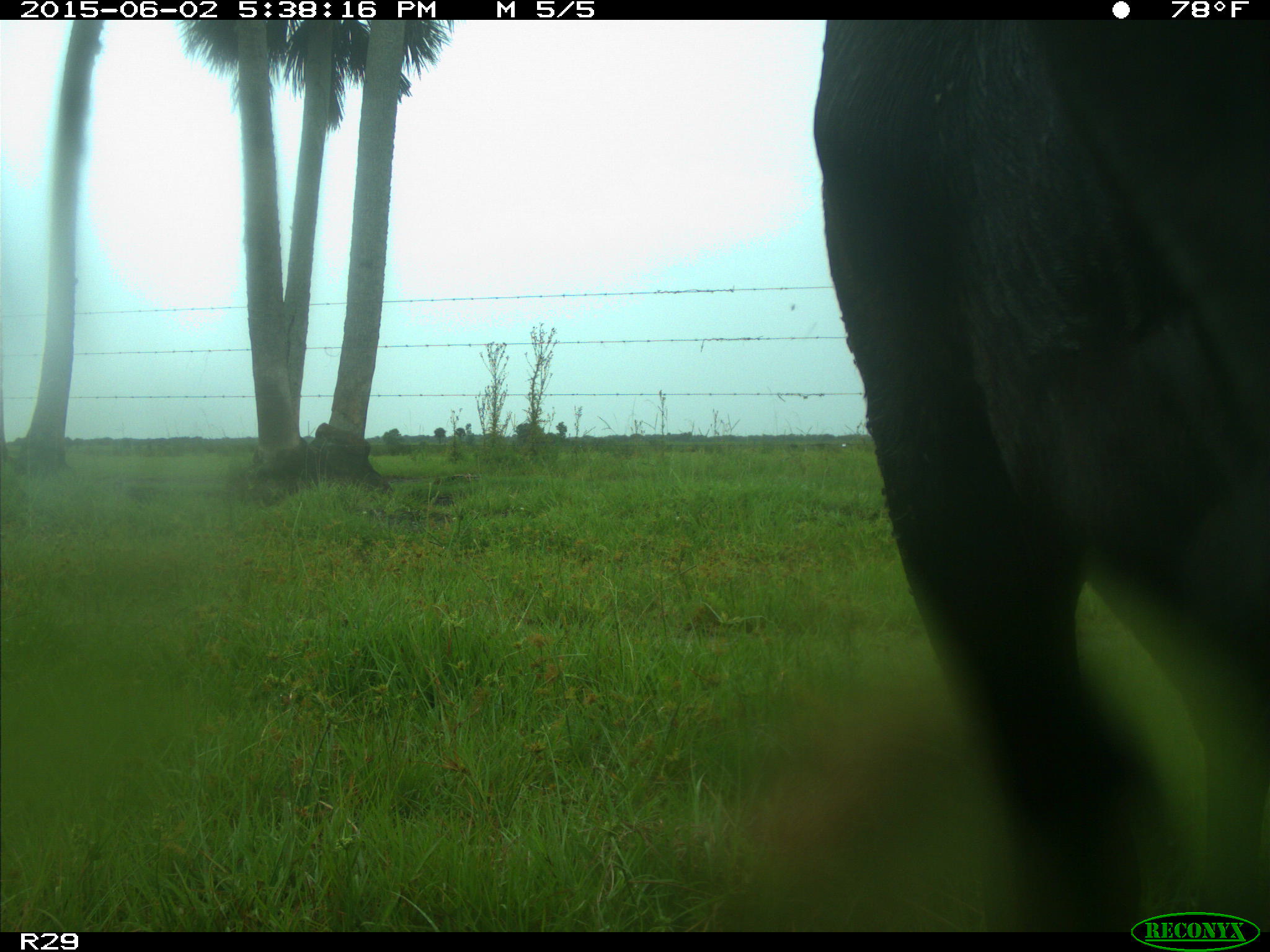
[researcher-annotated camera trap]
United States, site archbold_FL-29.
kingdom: Animalia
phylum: Chordata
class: Mammalia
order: Artiodactyla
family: Bovidae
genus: Bos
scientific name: Bos taurus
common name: domestic cow